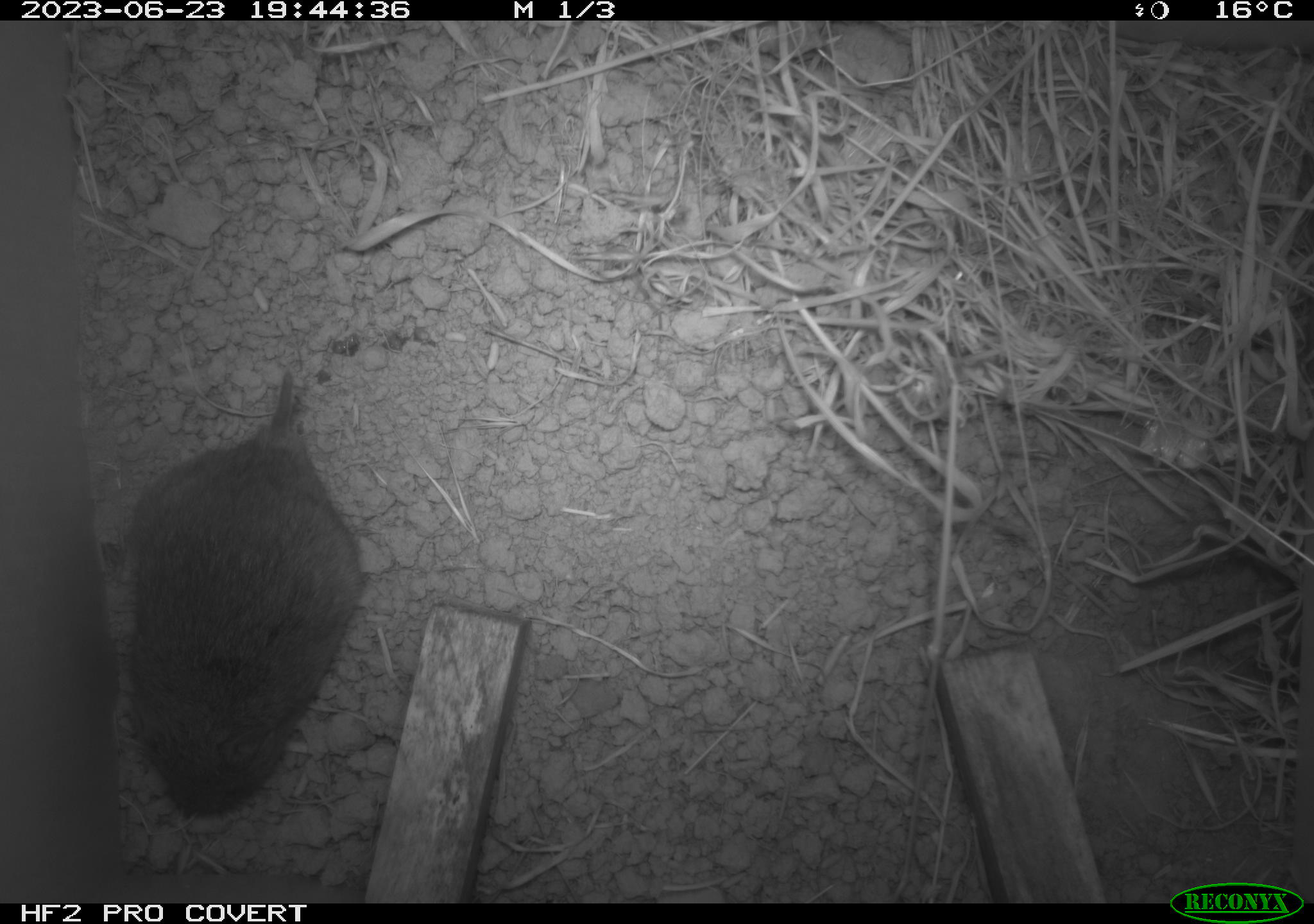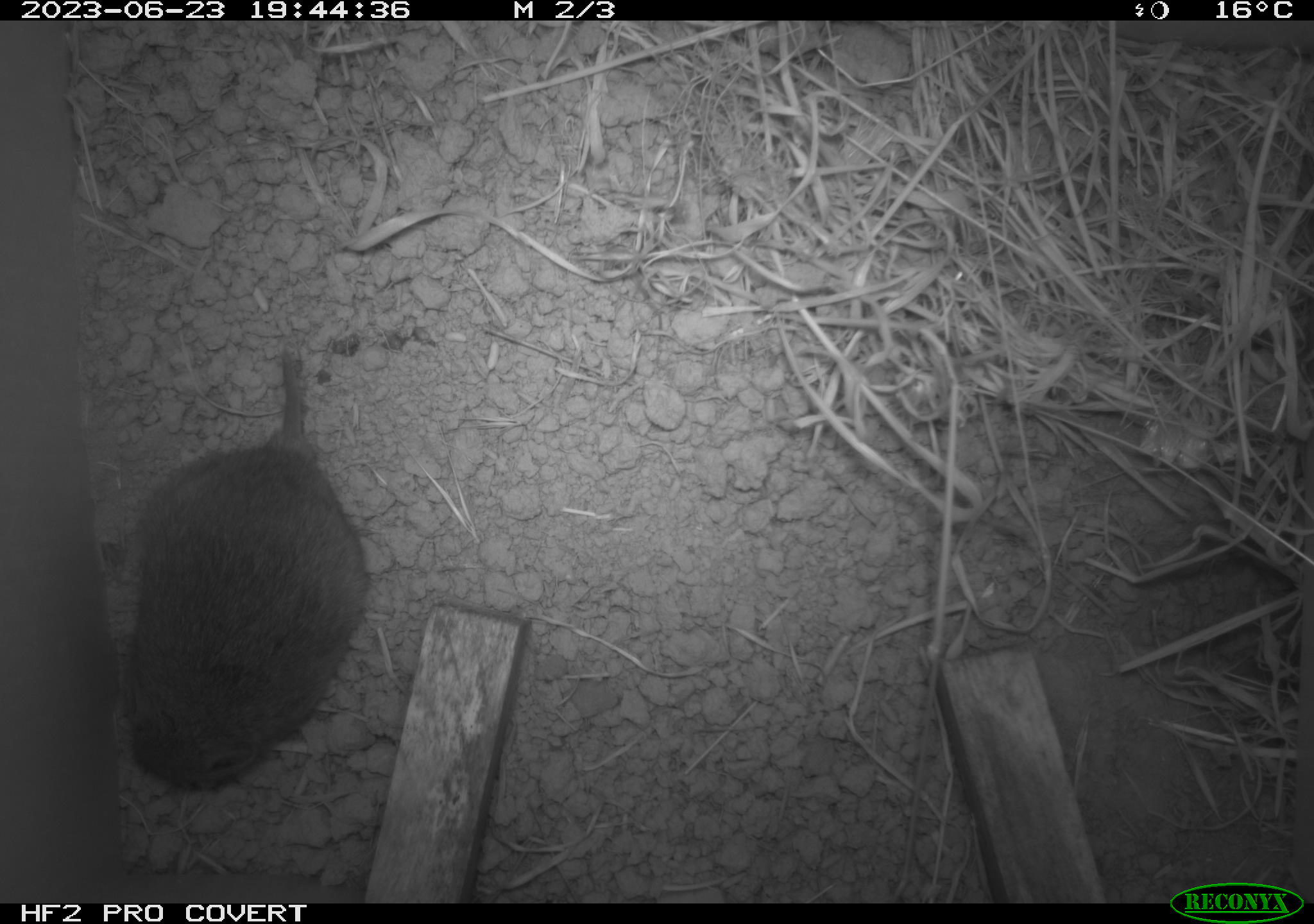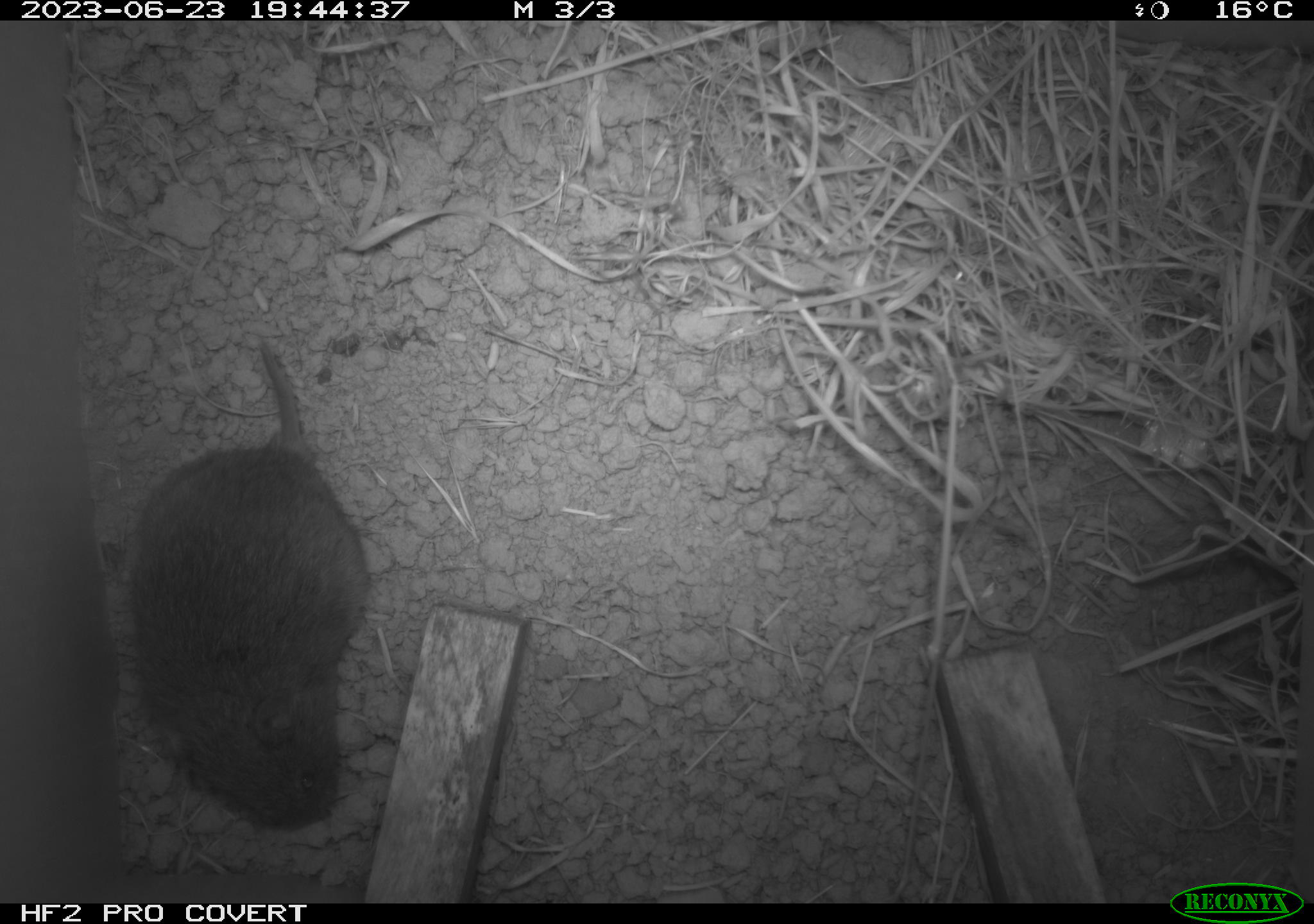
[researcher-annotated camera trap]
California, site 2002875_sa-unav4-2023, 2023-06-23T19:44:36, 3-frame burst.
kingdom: Animalia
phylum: Chordata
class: Mammalia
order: Rodentia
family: Cricetidae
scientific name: Arvicolinae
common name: voles, lemmings, and muskrats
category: arvicolinae subfamily